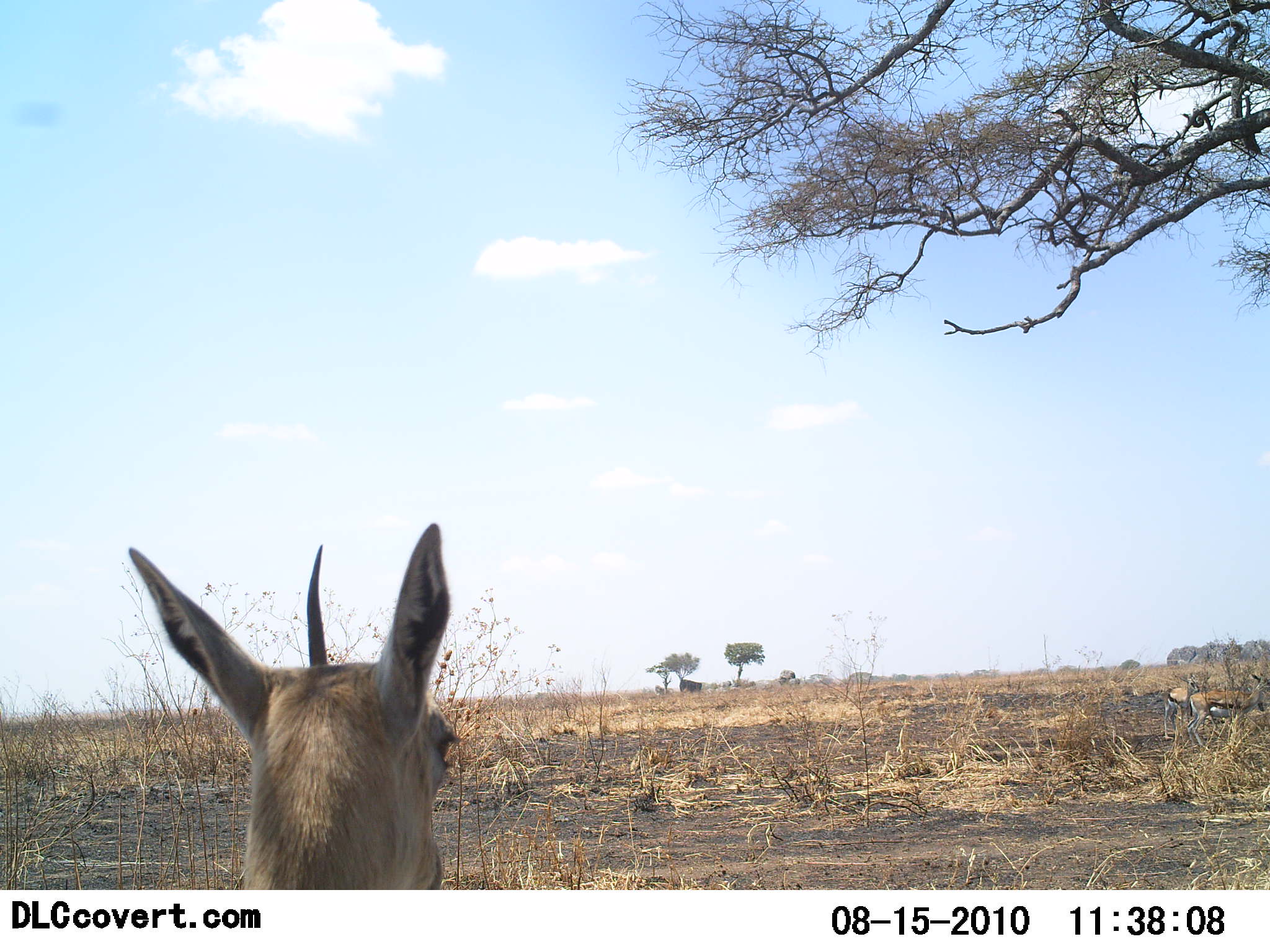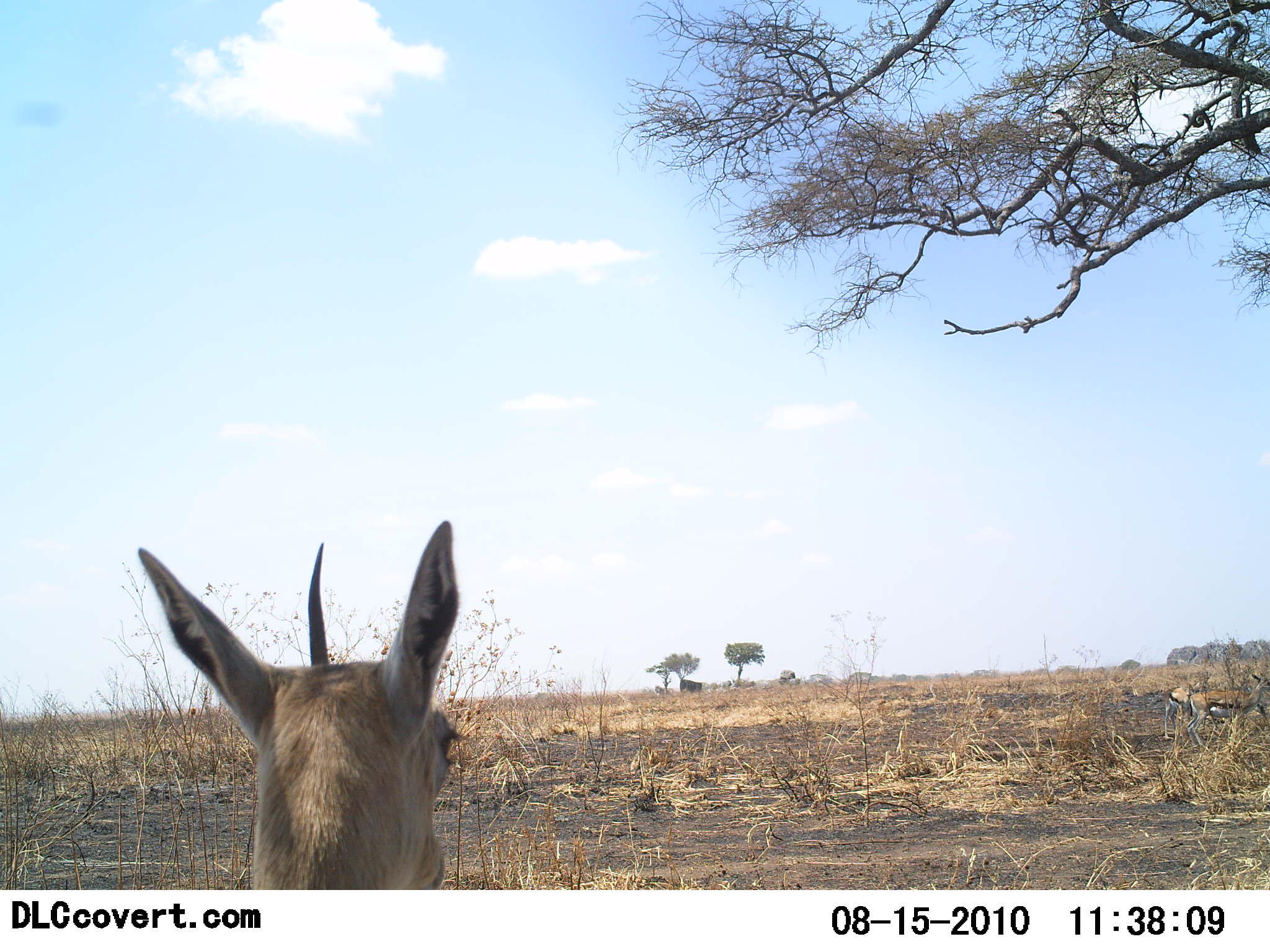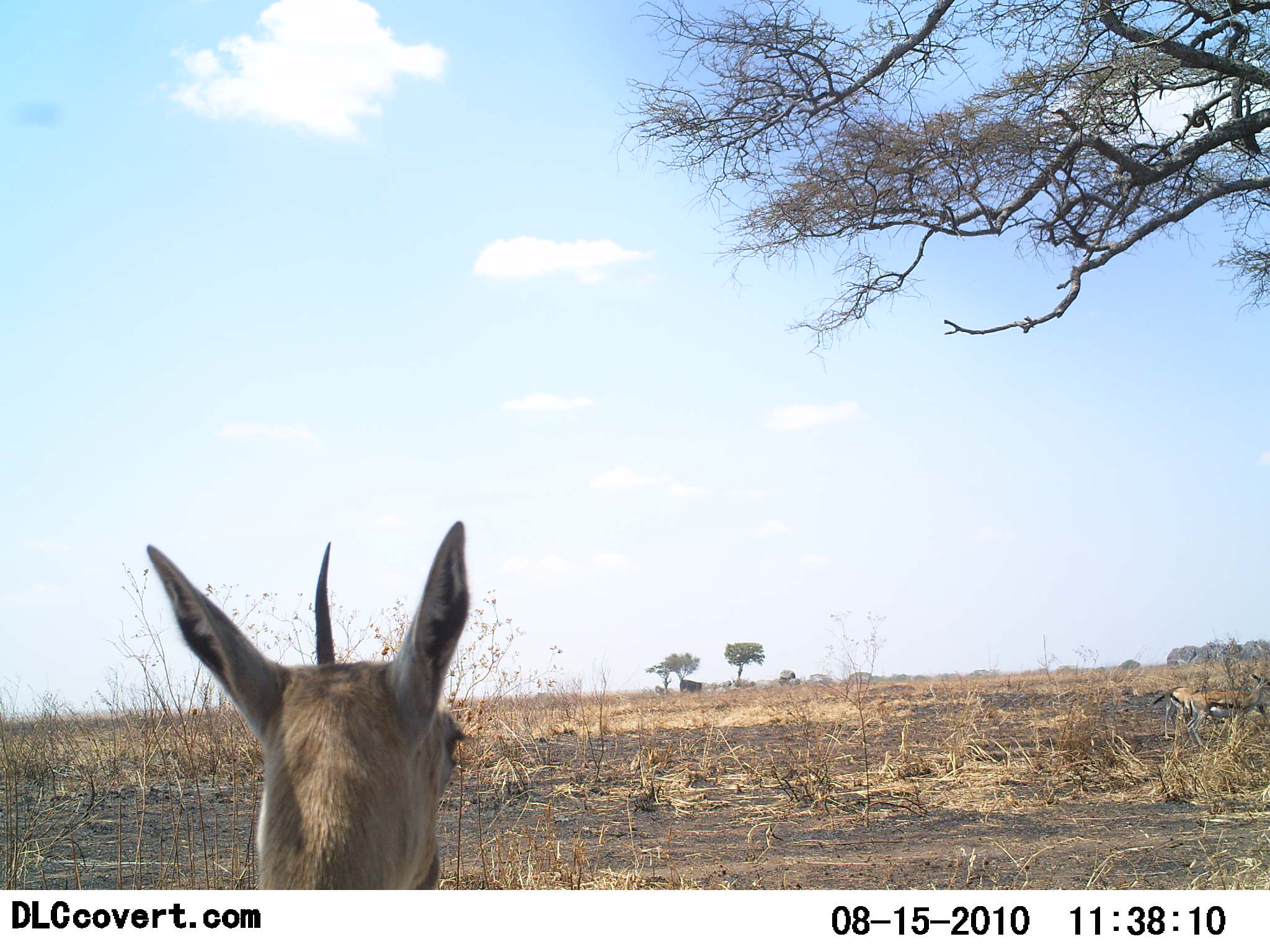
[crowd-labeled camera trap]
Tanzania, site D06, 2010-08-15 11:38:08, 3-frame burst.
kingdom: Animalia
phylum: Chordata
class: Mammalia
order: Artiodactyla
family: Bovidae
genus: Eudorcas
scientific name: Eudorcas thomsonii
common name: thomson's gazelle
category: gazellethomsons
Gazellethomsons (thomson's gazelle) (Eudorcas thomsonii), count 3. Behavior (volunteer vote fractions): standing 91%, resting 18%, moving 9%, interacting 0%. Young present (vote fraction): 0%. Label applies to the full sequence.